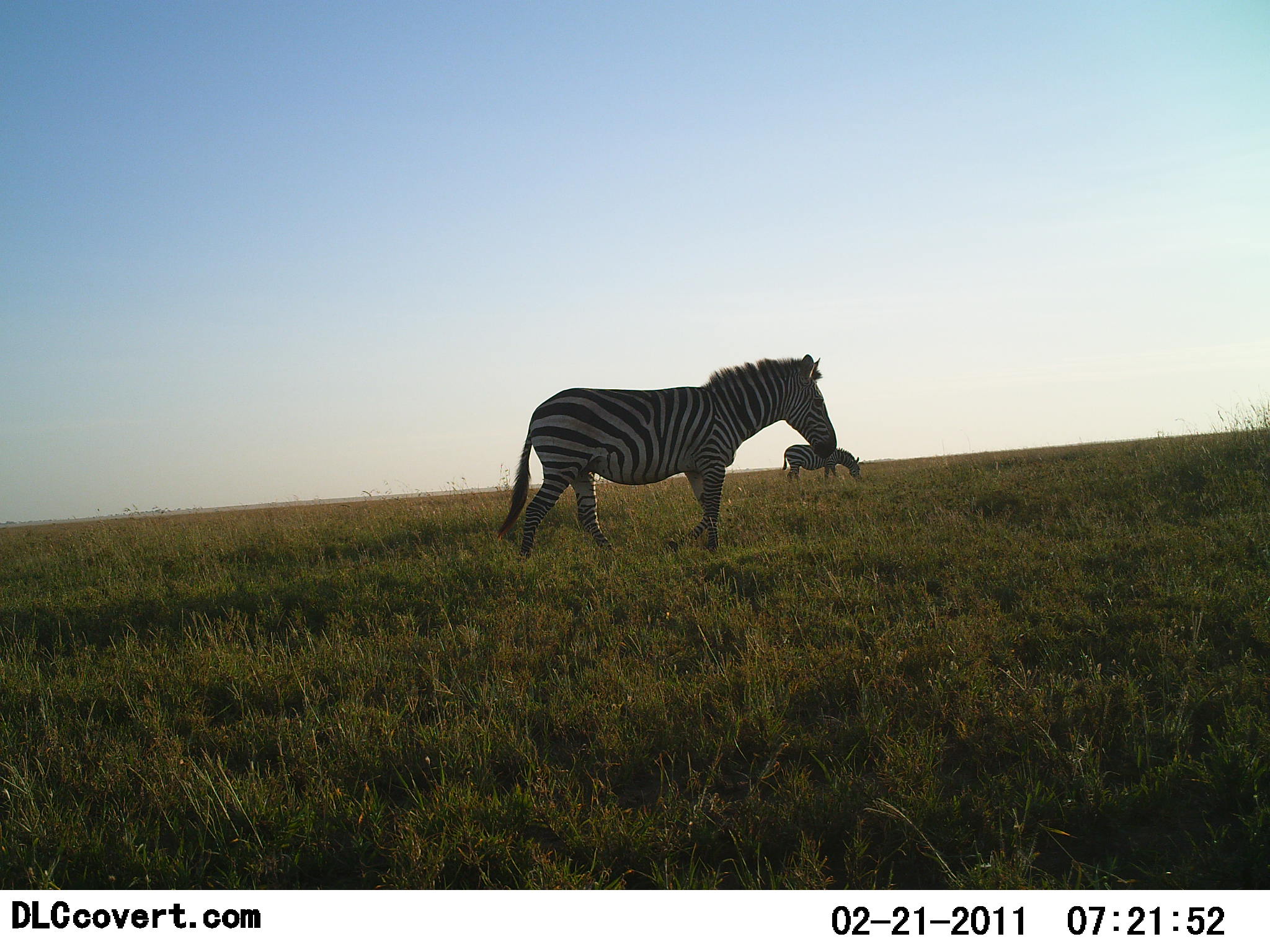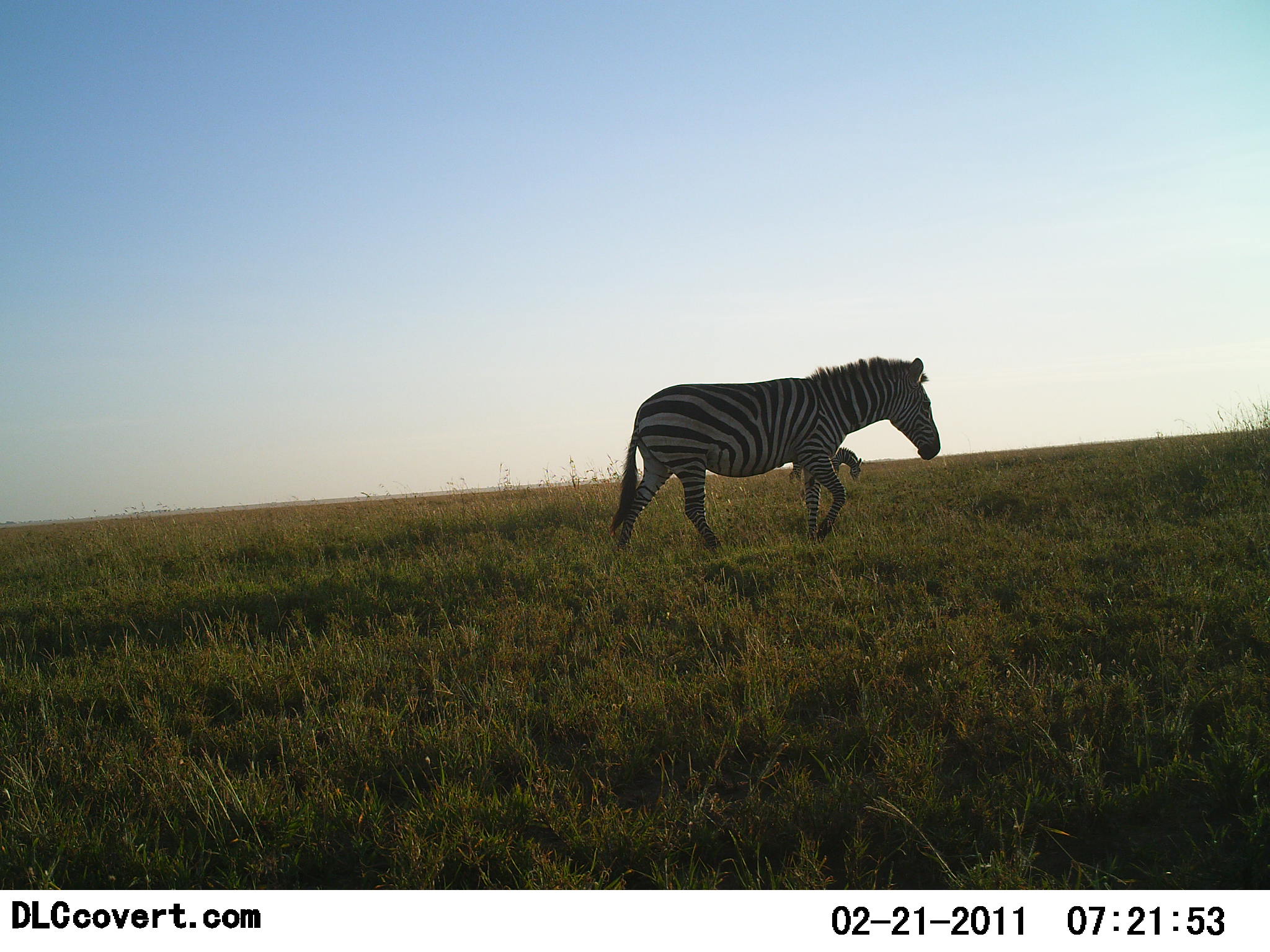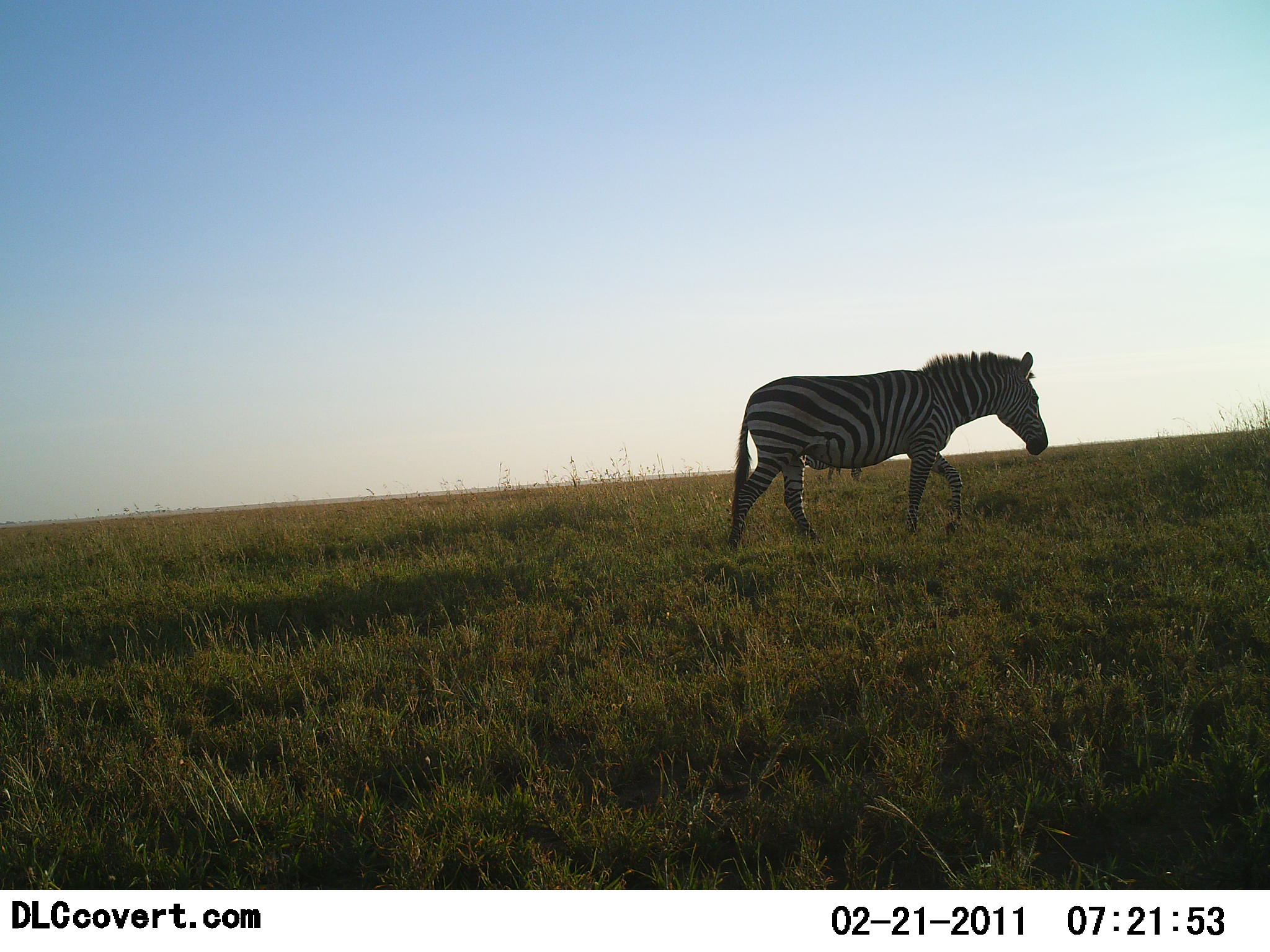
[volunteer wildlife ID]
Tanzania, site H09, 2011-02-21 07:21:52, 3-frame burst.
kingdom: Animalia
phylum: Chordata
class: Mammalia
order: Perissodactyla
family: Equidae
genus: Equus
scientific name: Equus quagga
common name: plains zebra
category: zebra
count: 2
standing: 0%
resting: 0%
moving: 100%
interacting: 0%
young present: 0%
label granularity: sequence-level